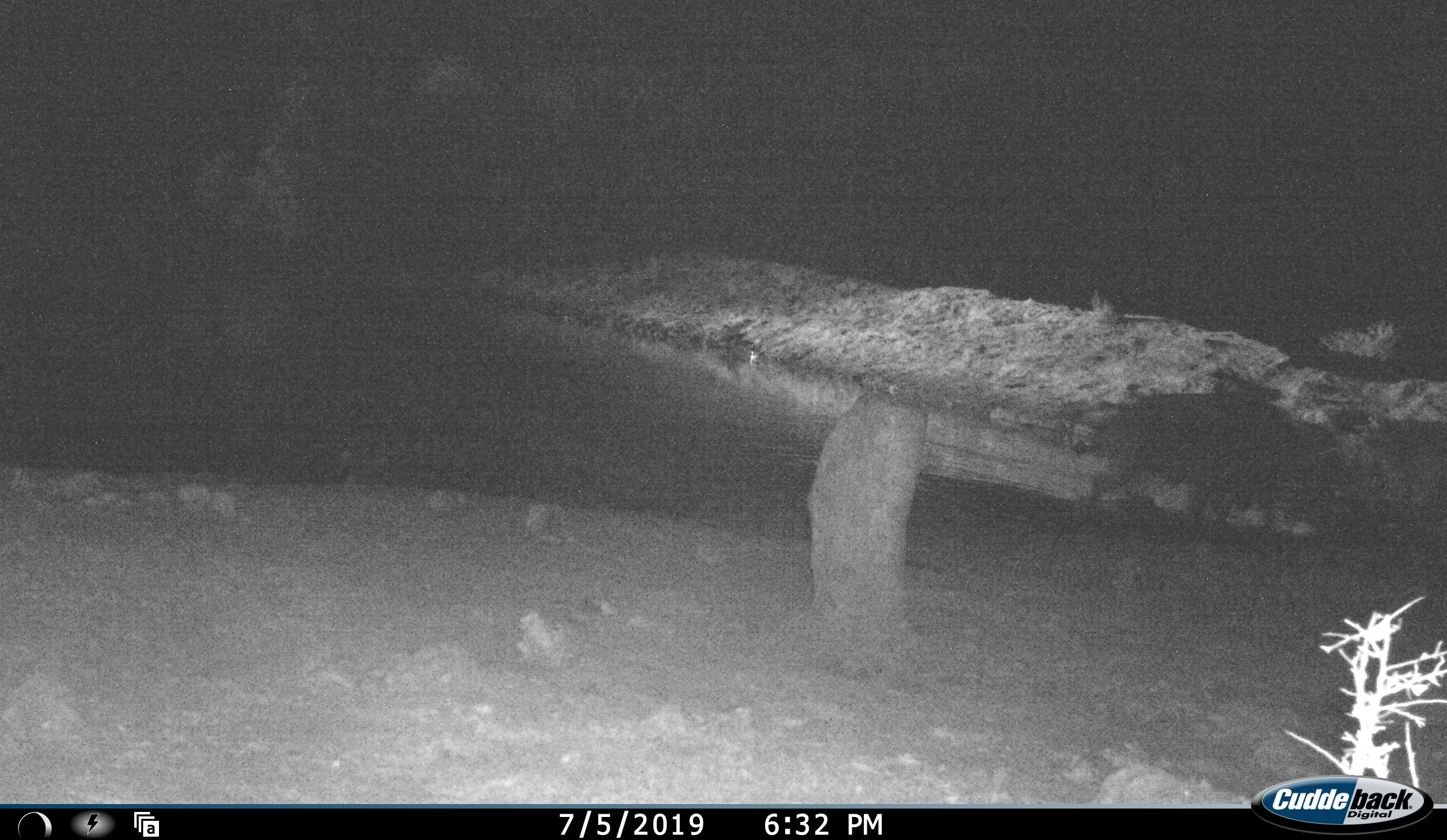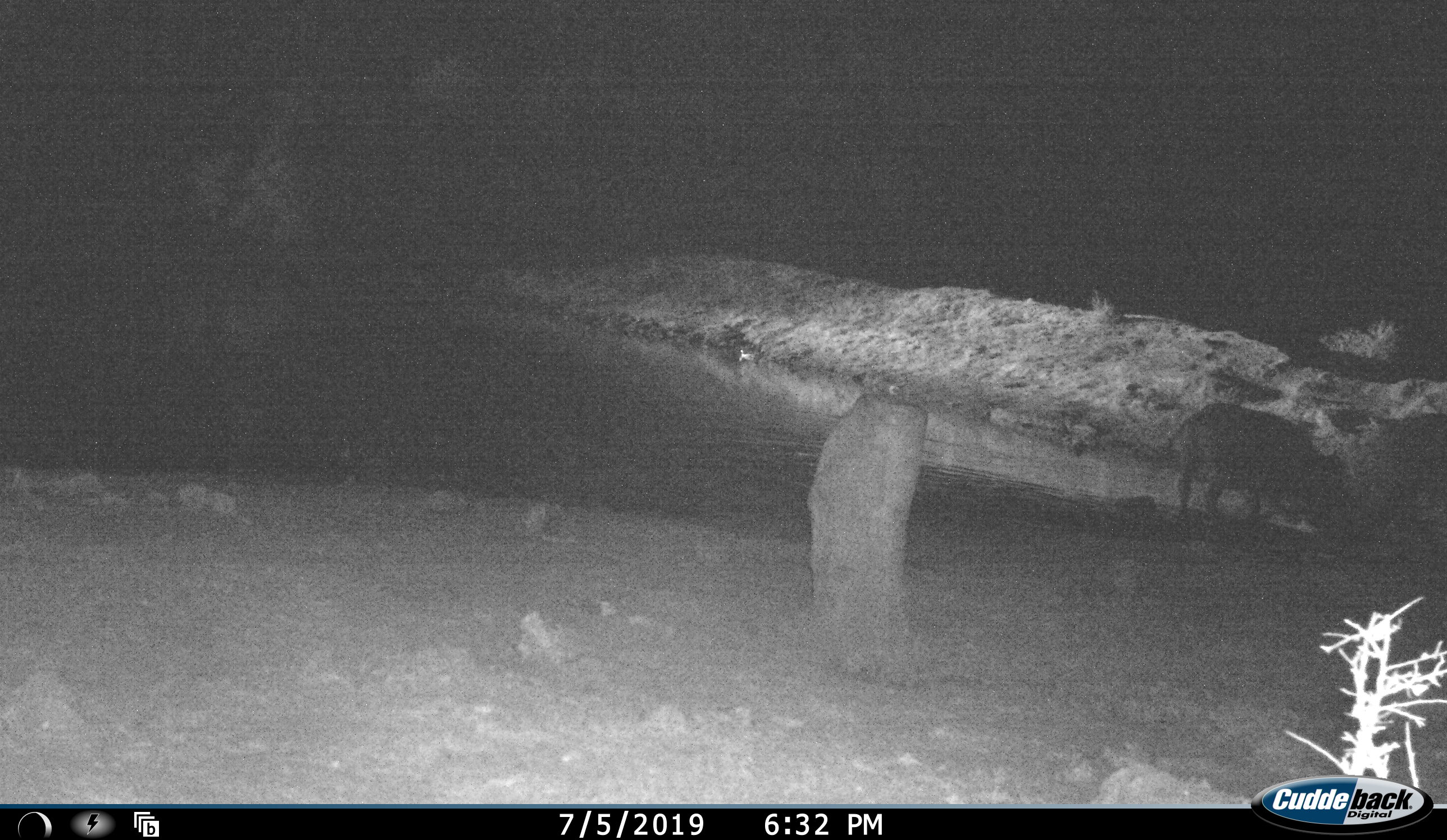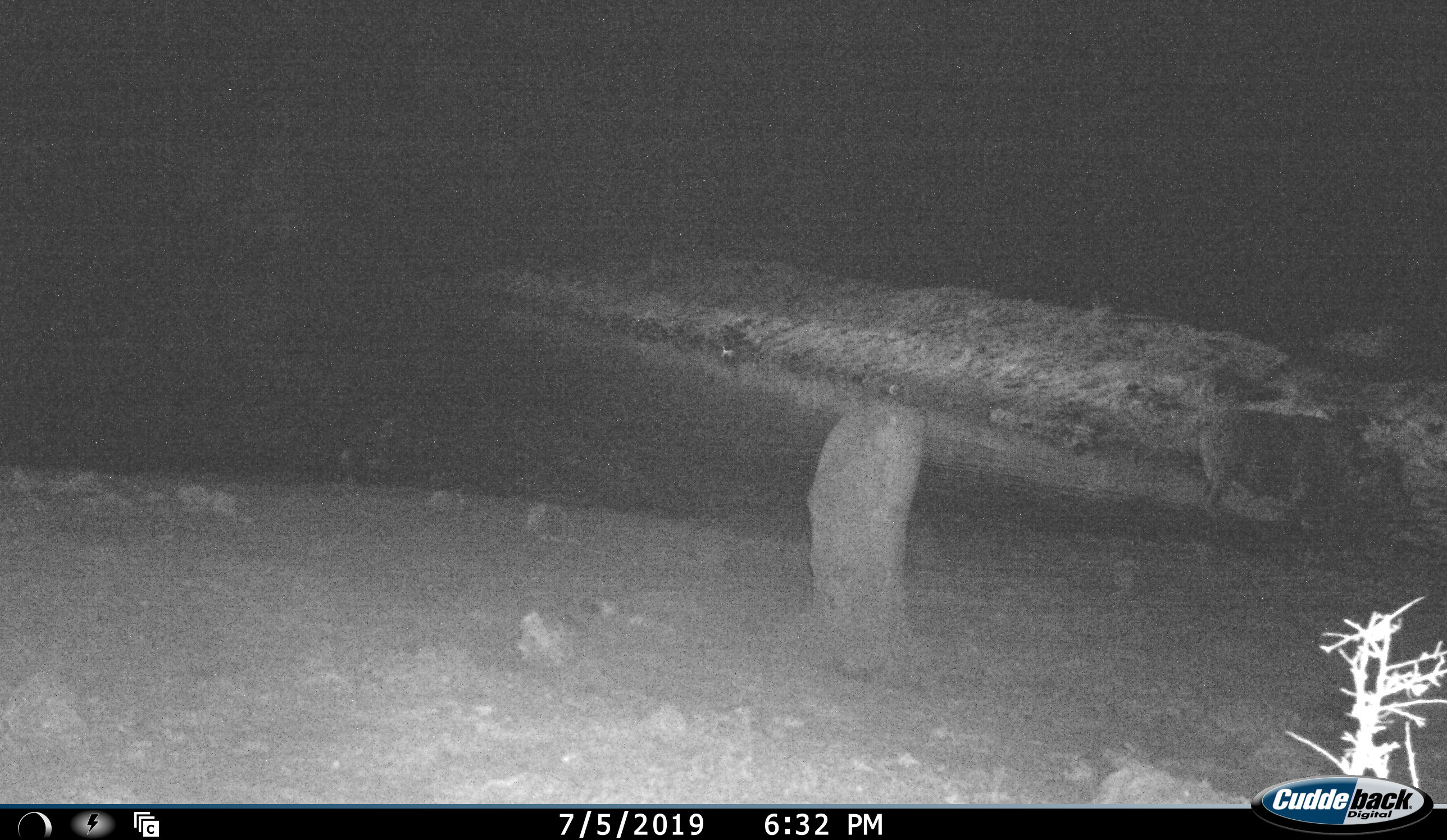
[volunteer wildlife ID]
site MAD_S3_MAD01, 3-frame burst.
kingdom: Animalia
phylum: Chordata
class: Mammalia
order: Artiodactyla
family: Bovidae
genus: Syncerus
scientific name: Syncerus caffer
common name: african buffalo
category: buffalo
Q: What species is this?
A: Buffalo (african buffalo) (Syncerus caffer).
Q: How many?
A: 2.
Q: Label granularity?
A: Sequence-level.